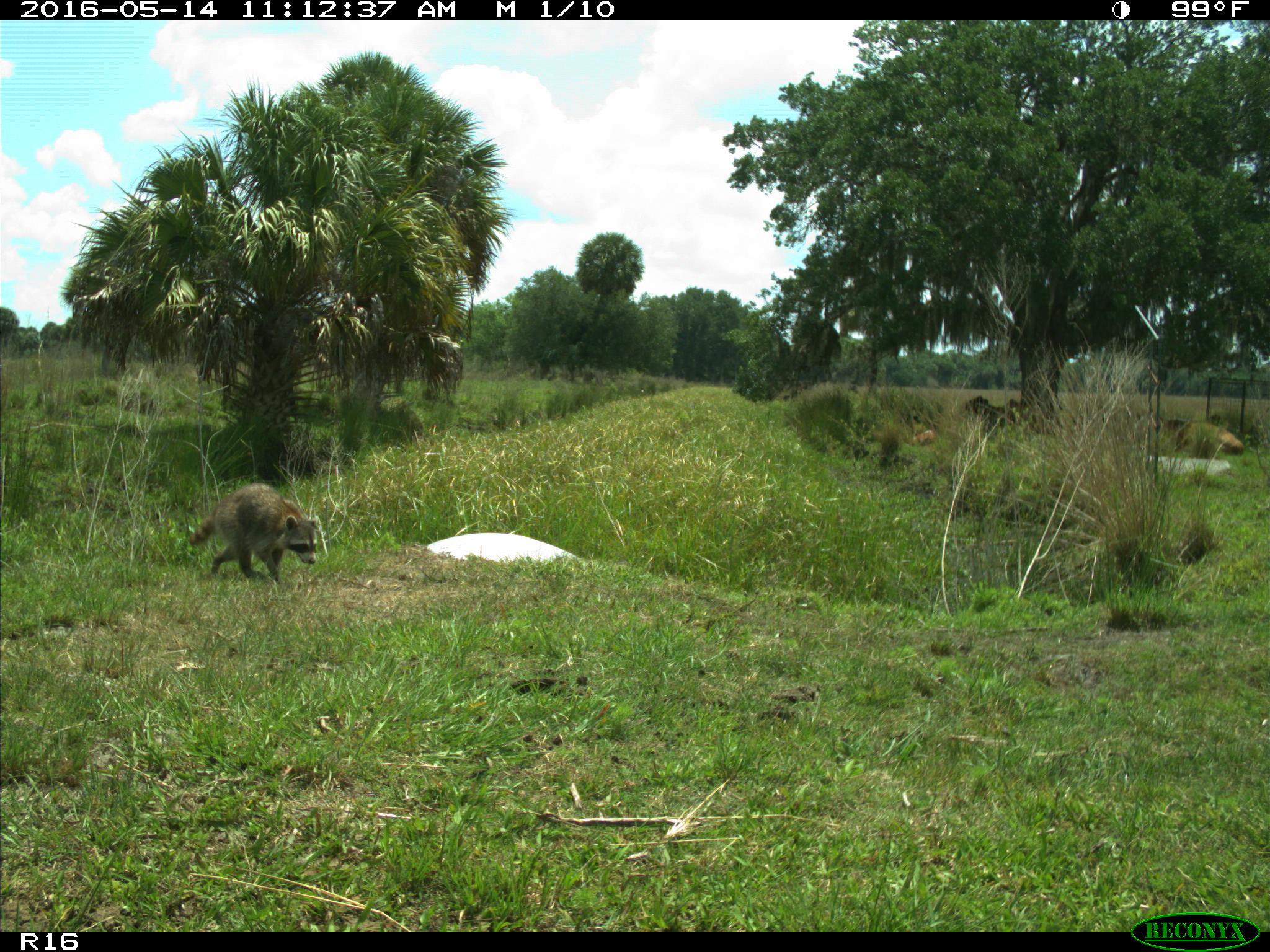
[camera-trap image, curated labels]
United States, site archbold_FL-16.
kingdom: Animalia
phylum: Chordata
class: Mammalia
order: Carnivora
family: Procyonidae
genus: Procyon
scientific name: Procyon lotor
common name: common raccoon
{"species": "Procyon lotor (common raccoon)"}